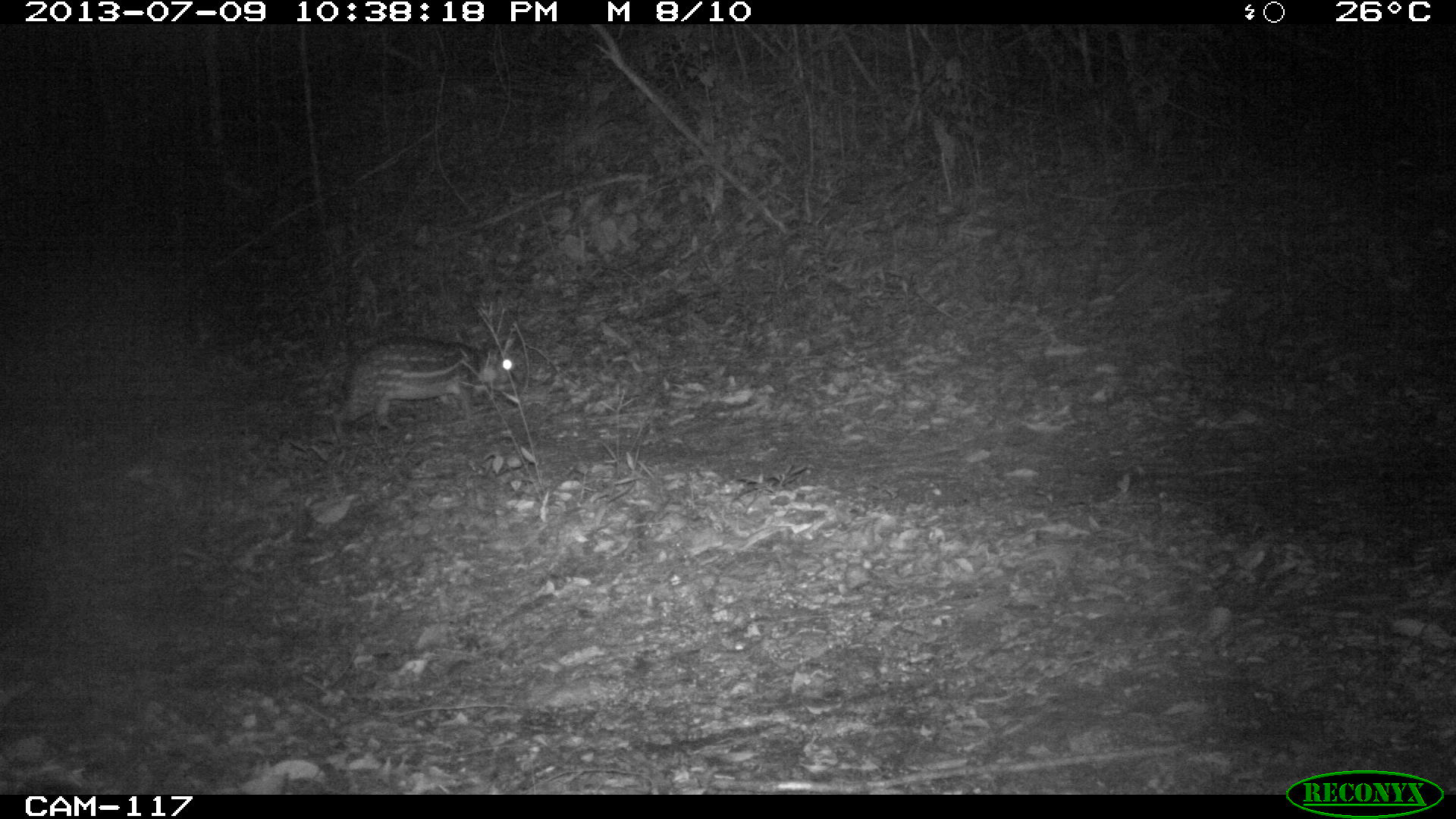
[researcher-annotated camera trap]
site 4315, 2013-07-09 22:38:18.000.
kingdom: Animalia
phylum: Chordata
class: Mammalia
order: Rodentia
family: Cuniculidae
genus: Cuniculus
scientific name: Cuniculus paca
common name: lowland paca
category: agouti paca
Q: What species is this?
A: Agouti paca (lowland paca) (Cuniculus paca).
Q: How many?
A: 1.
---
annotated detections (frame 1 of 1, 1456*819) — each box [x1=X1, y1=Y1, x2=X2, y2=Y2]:
agouti paca: [x1=332, y1=333, x2=523, y2=444]